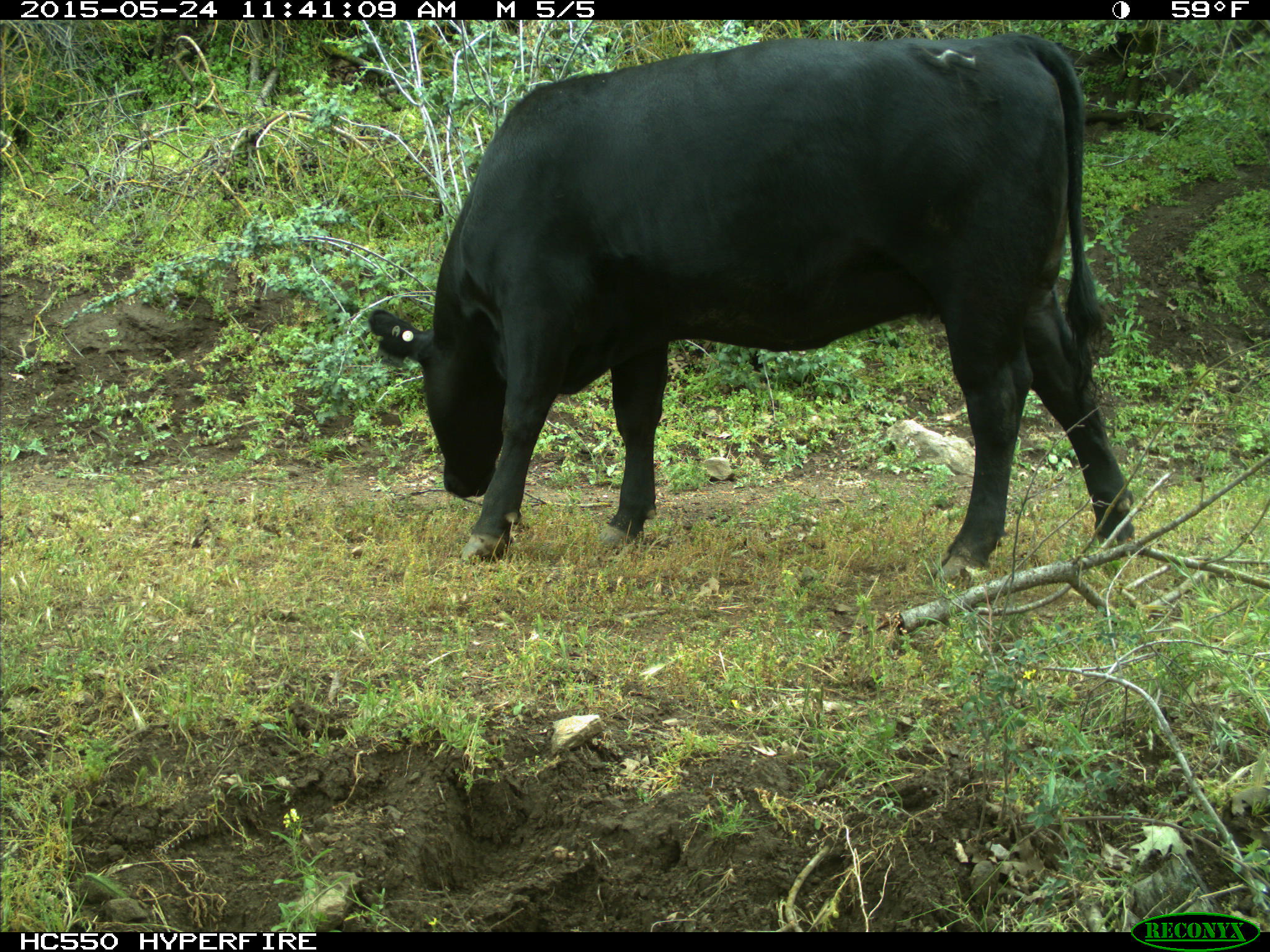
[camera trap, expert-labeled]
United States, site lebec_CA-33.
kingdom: Animalia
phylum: Chordata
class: Mammalia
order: Artiodactyla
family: Bovidae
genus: Bos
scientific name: Bos taurus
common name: domestic cow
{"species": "Bos taurus (domestic cow)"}